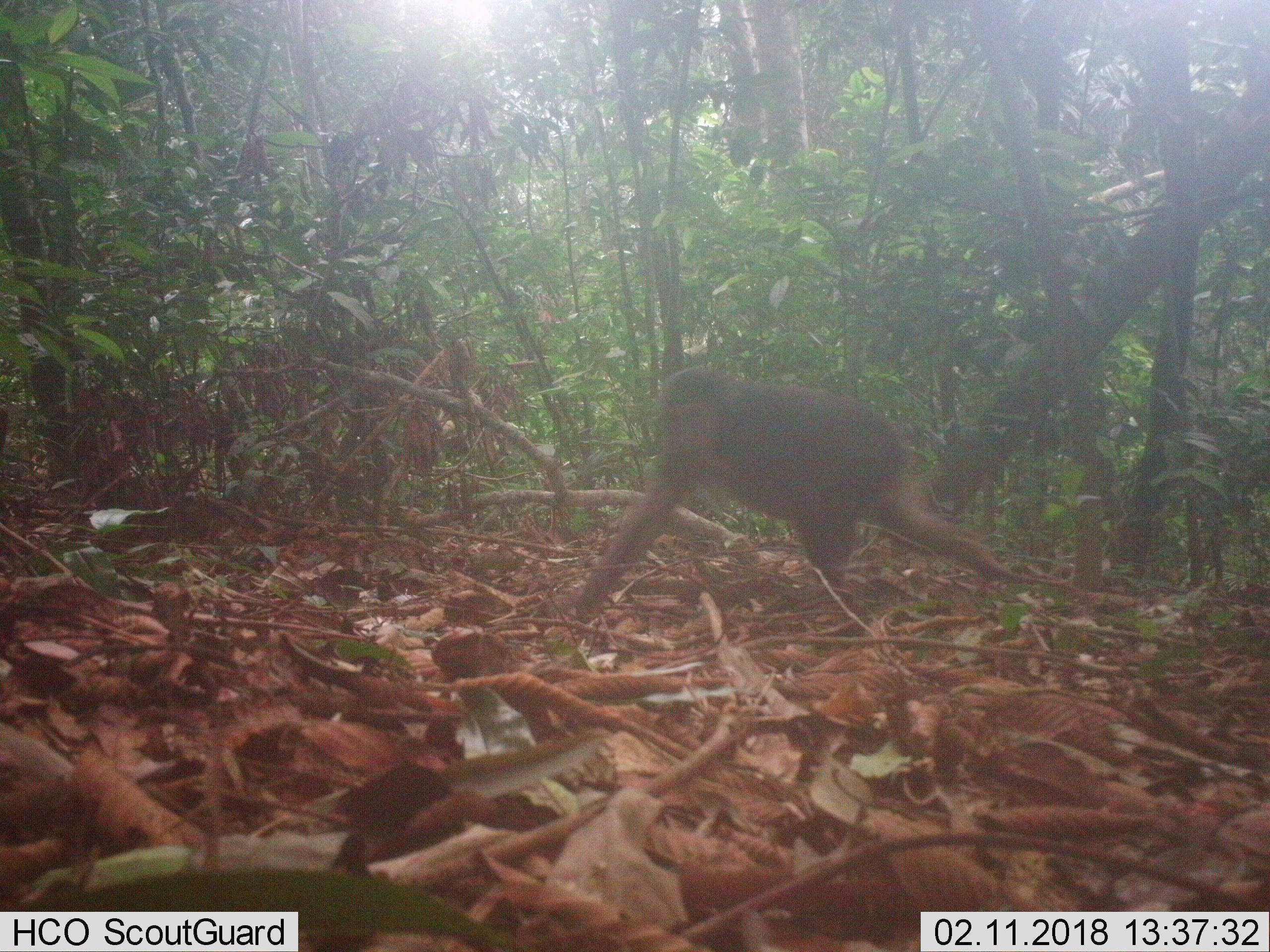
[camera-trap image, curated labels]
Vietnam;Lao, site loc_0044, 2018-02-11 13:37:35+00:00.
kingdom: Animalia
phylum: Chordata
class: Mammalia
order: Primates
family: Cercopithecidae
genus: Macaca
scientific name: Macaca arctoides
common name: stump-tailed macaque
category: stump tailed macaque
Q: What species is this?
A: Stump tailed macaque (stump-tailed macaque) (Macaca arctoides).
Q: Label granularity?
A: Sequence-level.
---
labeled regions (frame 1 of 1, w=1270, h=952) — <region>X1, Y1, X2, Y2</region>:
stump tailed macaque: <region>572, 367, 1019, 624</region>